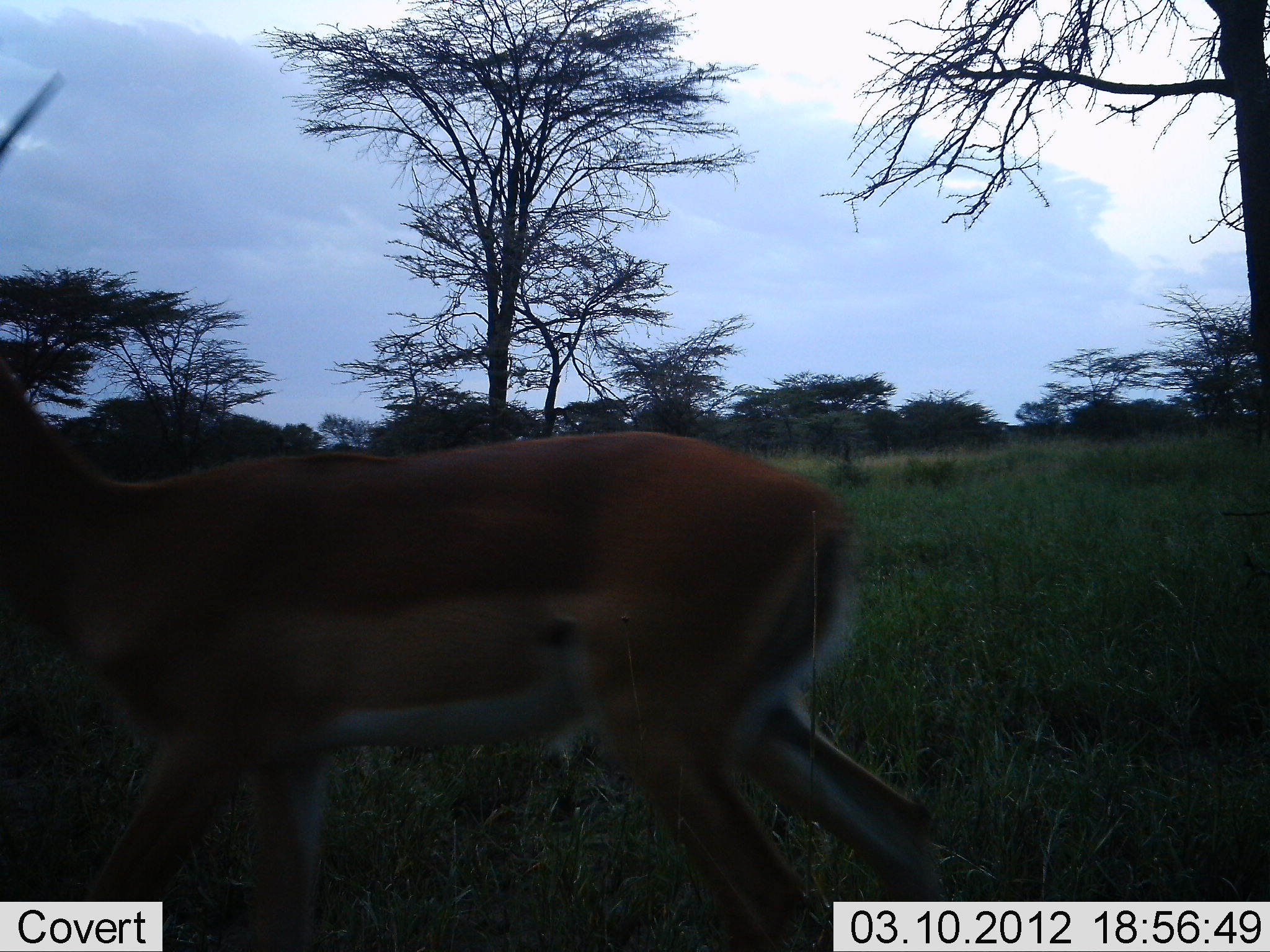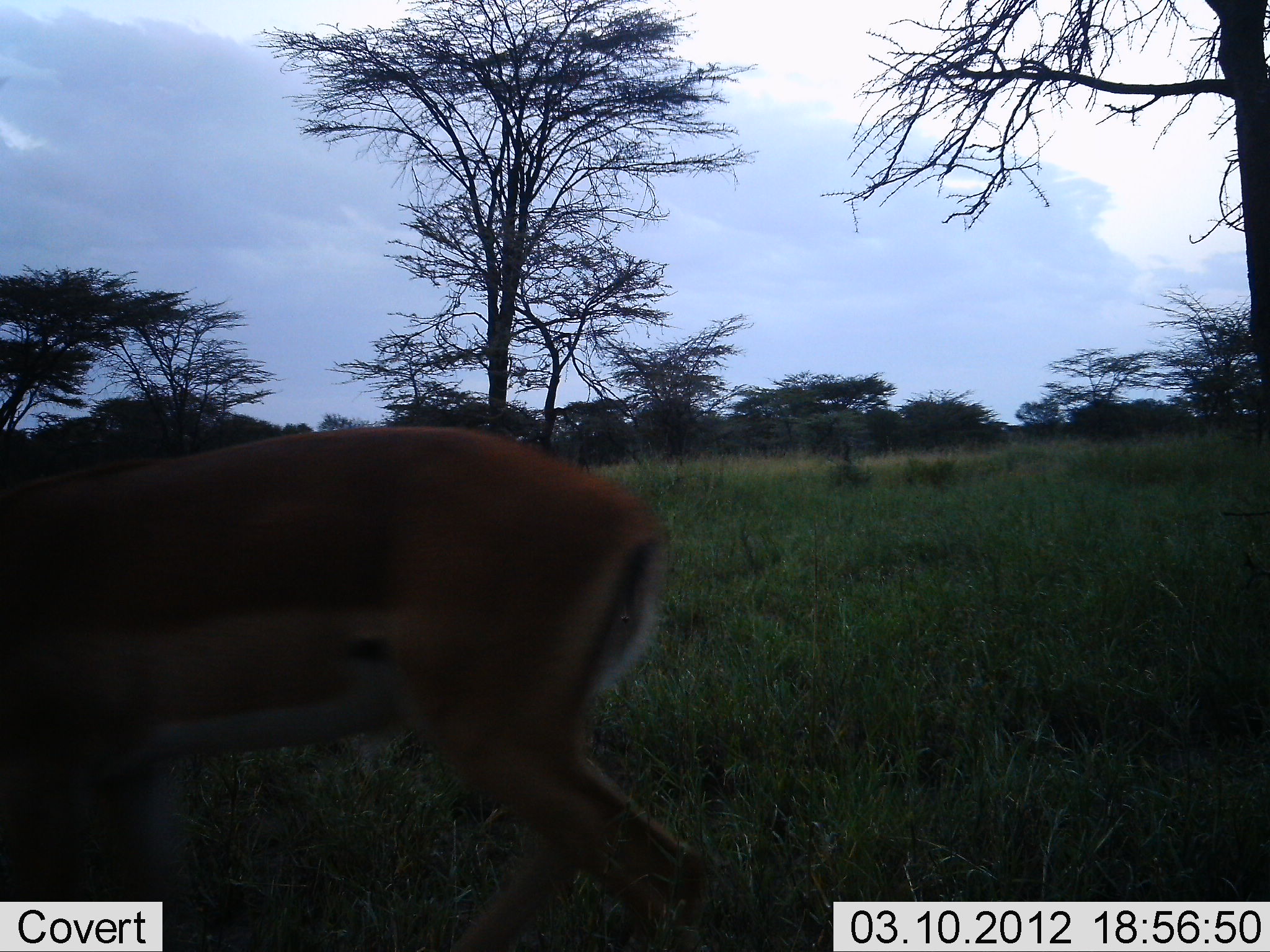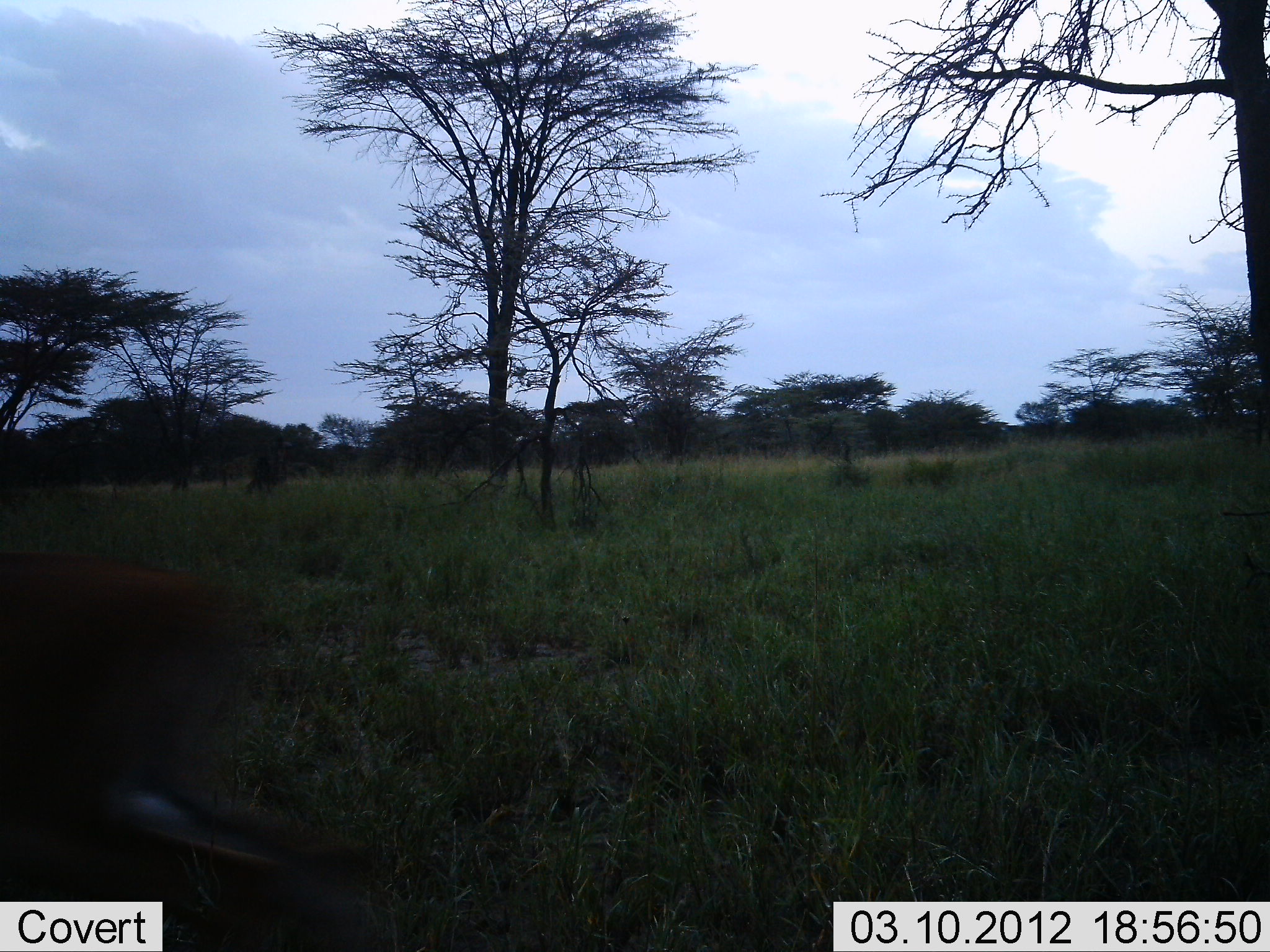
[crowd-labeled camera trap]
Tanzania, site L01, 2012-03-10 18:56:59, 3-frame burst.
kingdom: Animalia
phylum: Chordata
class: Mammalia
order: Artiodactyla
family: Bovidae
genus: Aepyceros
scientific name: Aepyceros melampus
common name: impala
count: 1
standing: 15%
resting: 0%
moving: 92%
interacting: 0%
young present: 0%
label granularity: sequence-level